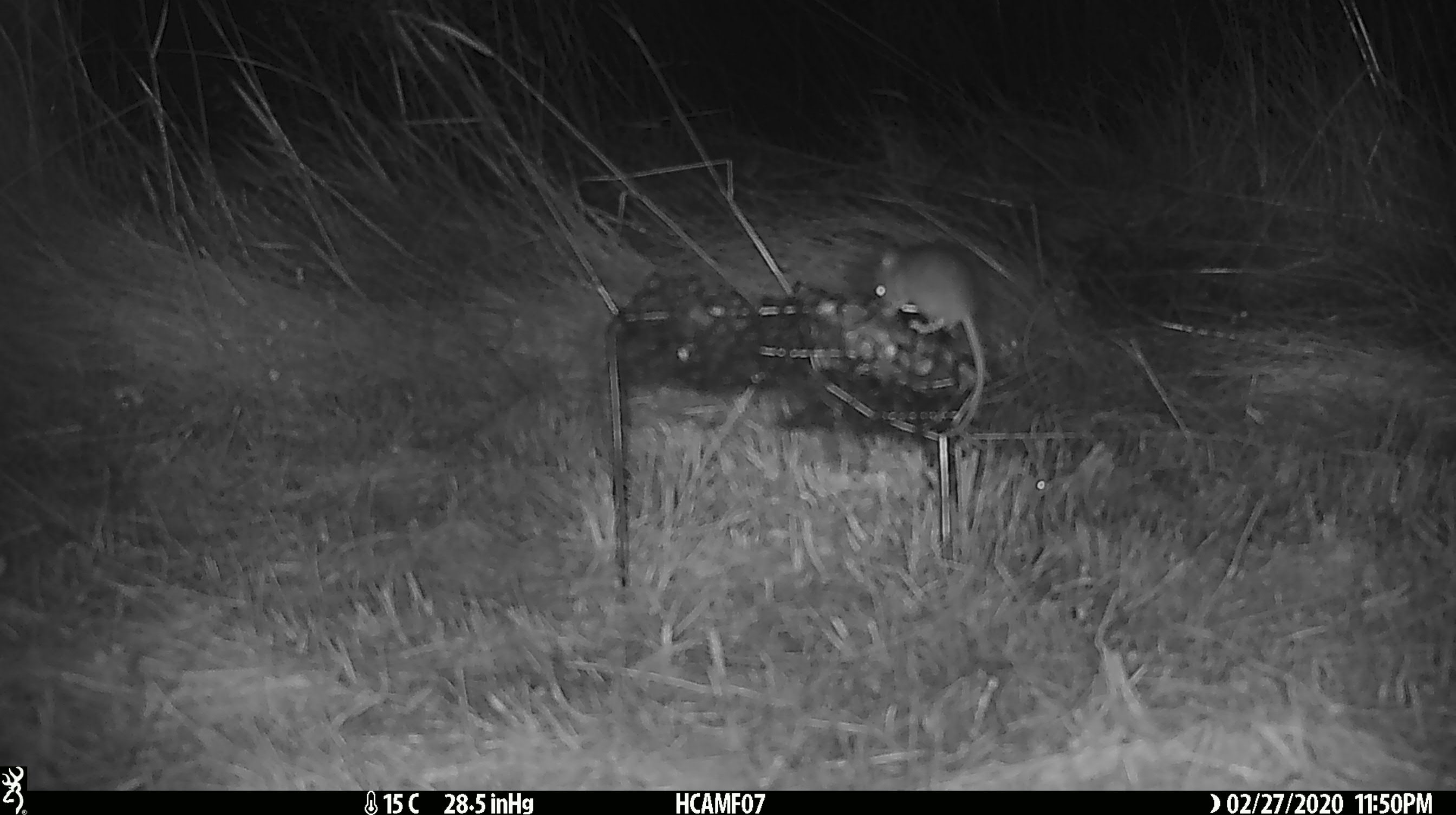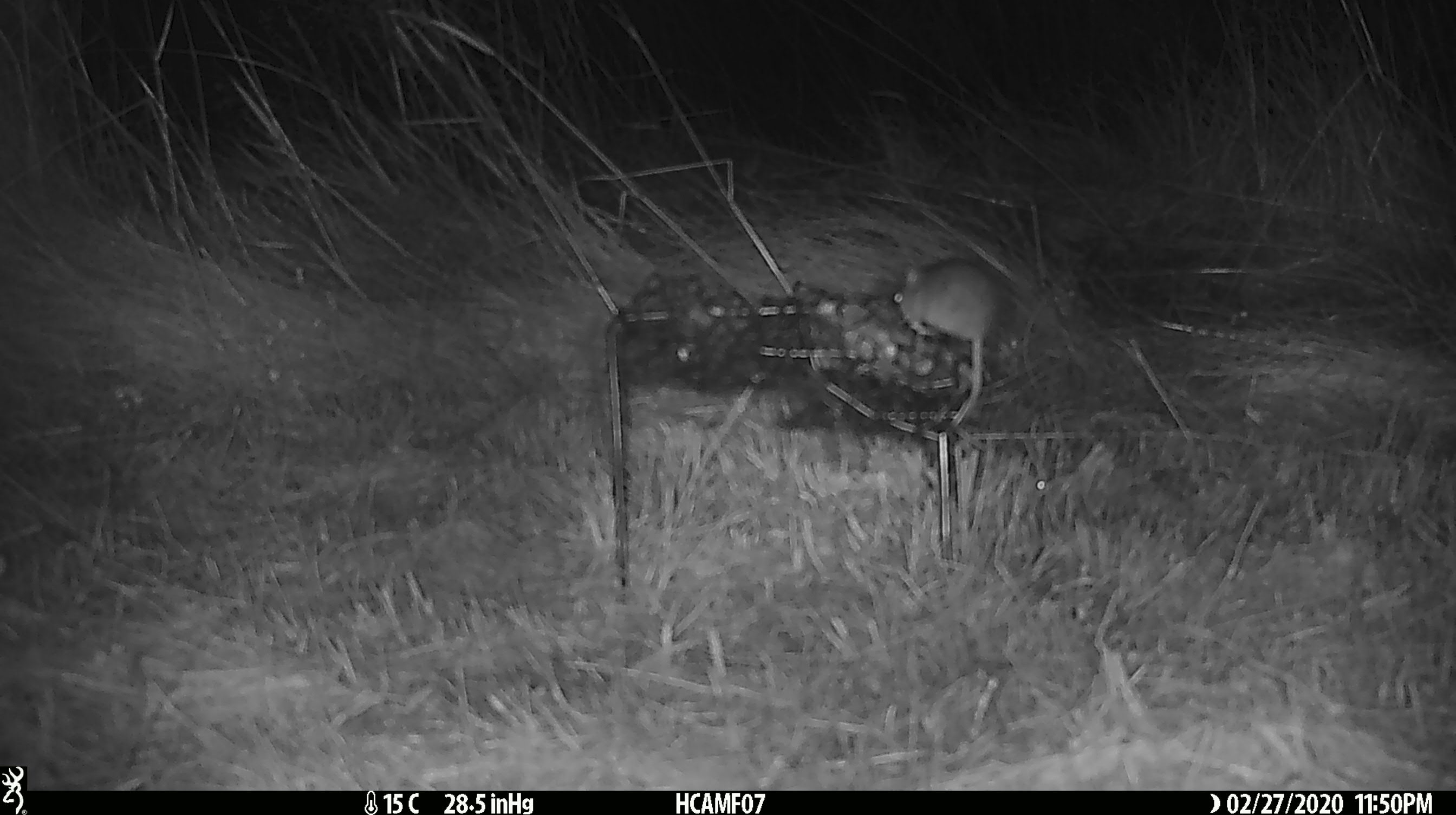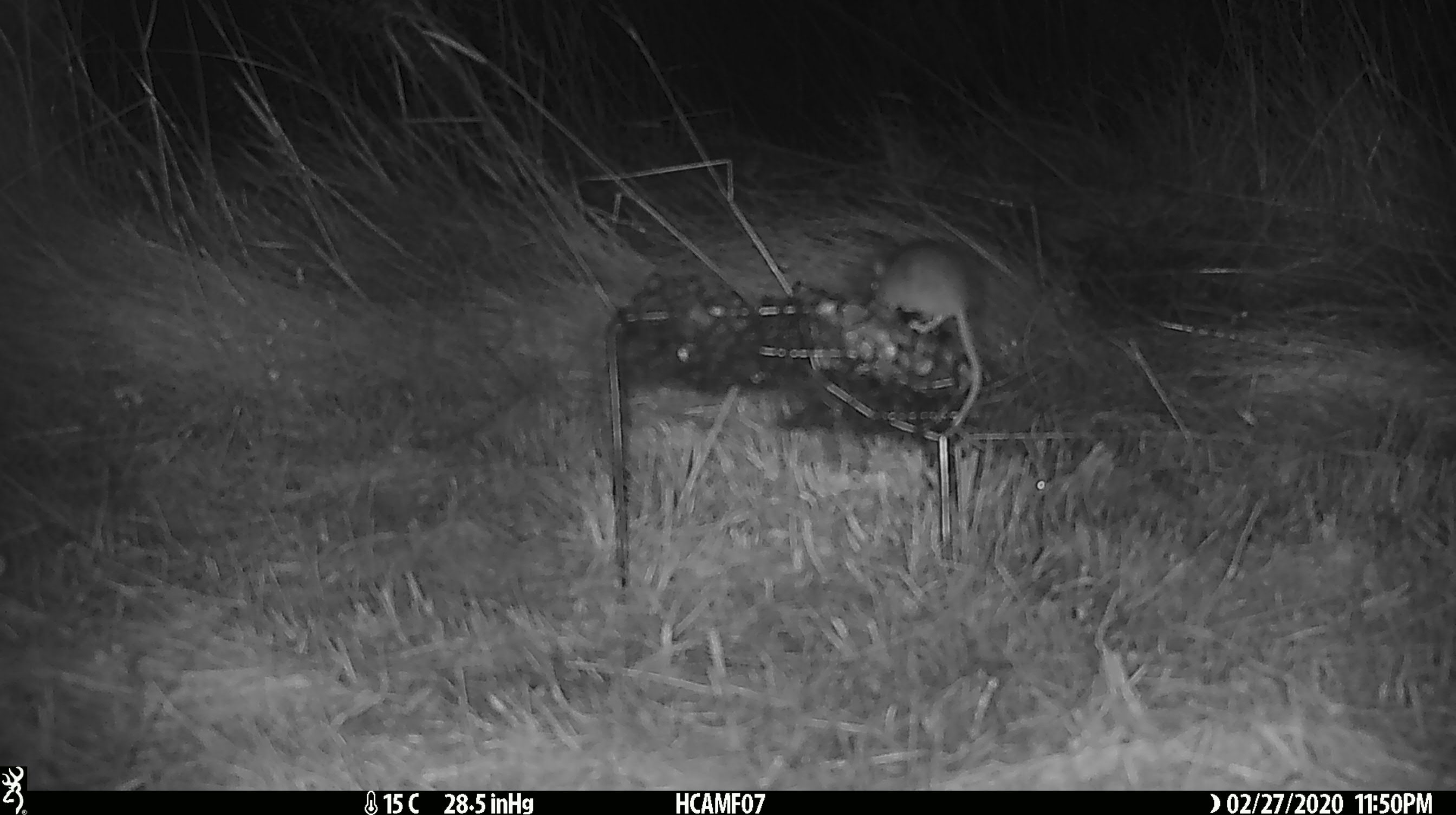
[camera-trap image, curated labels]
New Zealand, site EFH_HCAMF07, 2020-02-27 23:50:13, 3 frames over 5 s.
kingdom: Animalia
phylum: Chordata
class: Mammalia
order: Rodentia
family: Muridae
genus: Mus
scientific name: Mus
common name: mouse